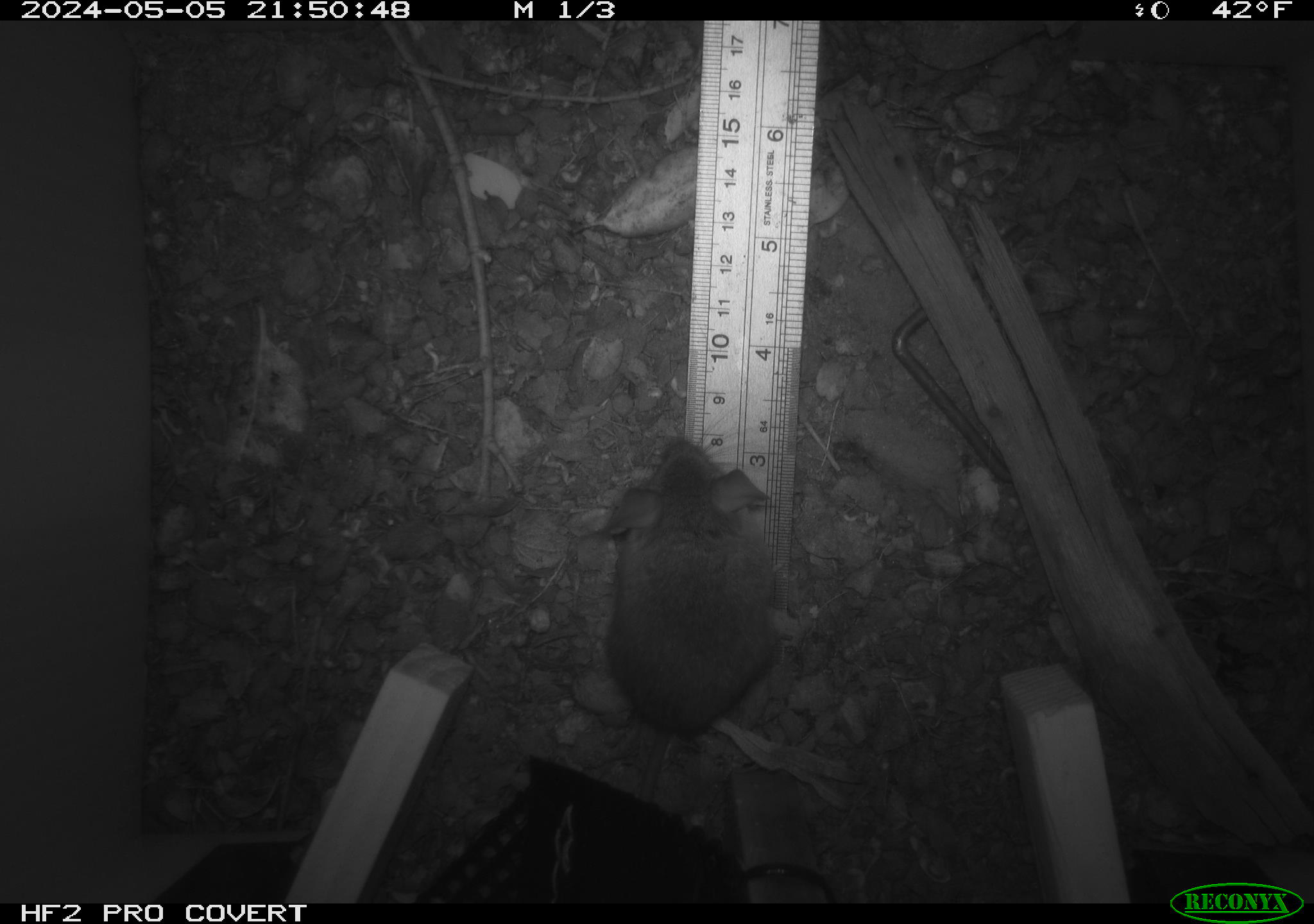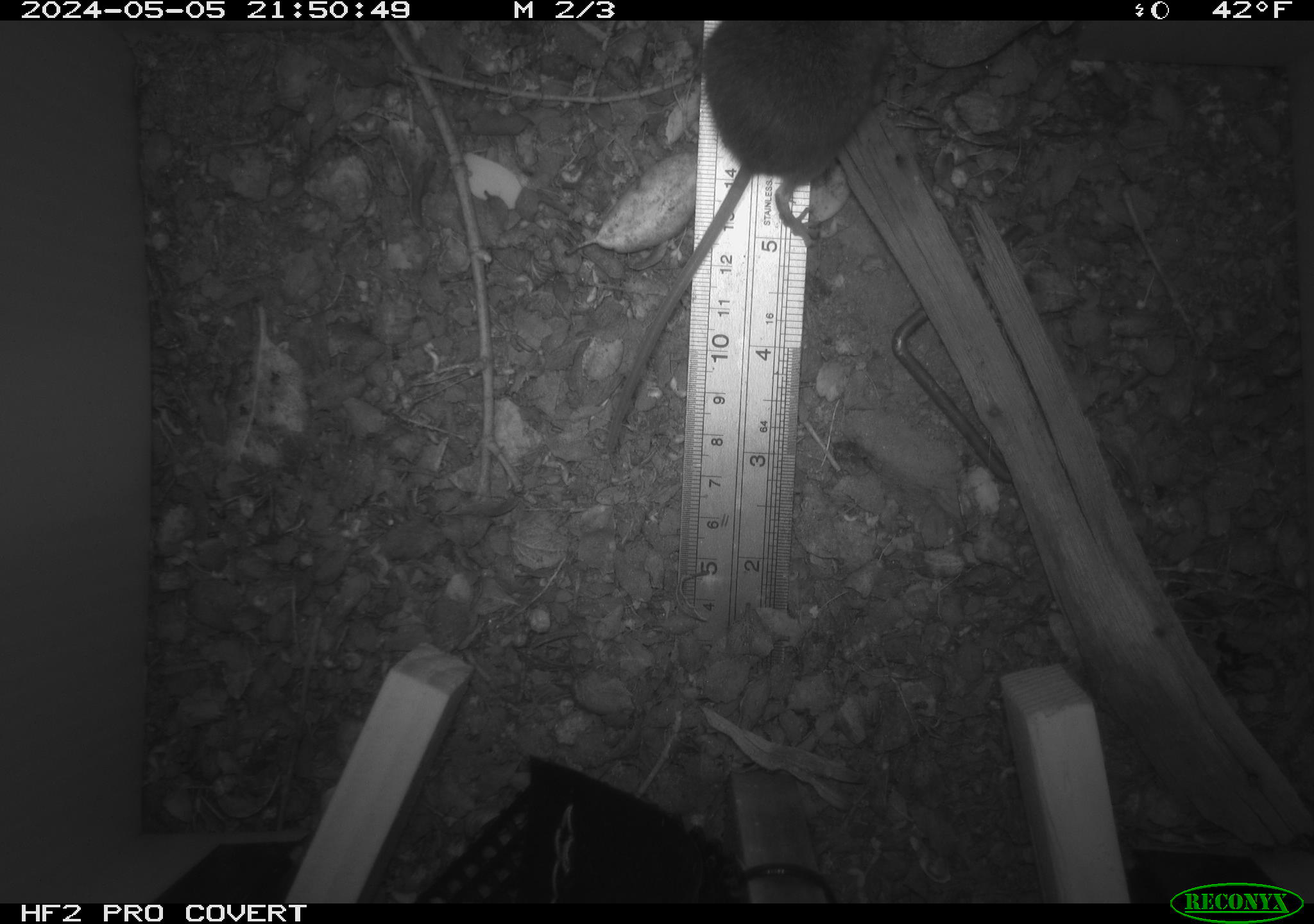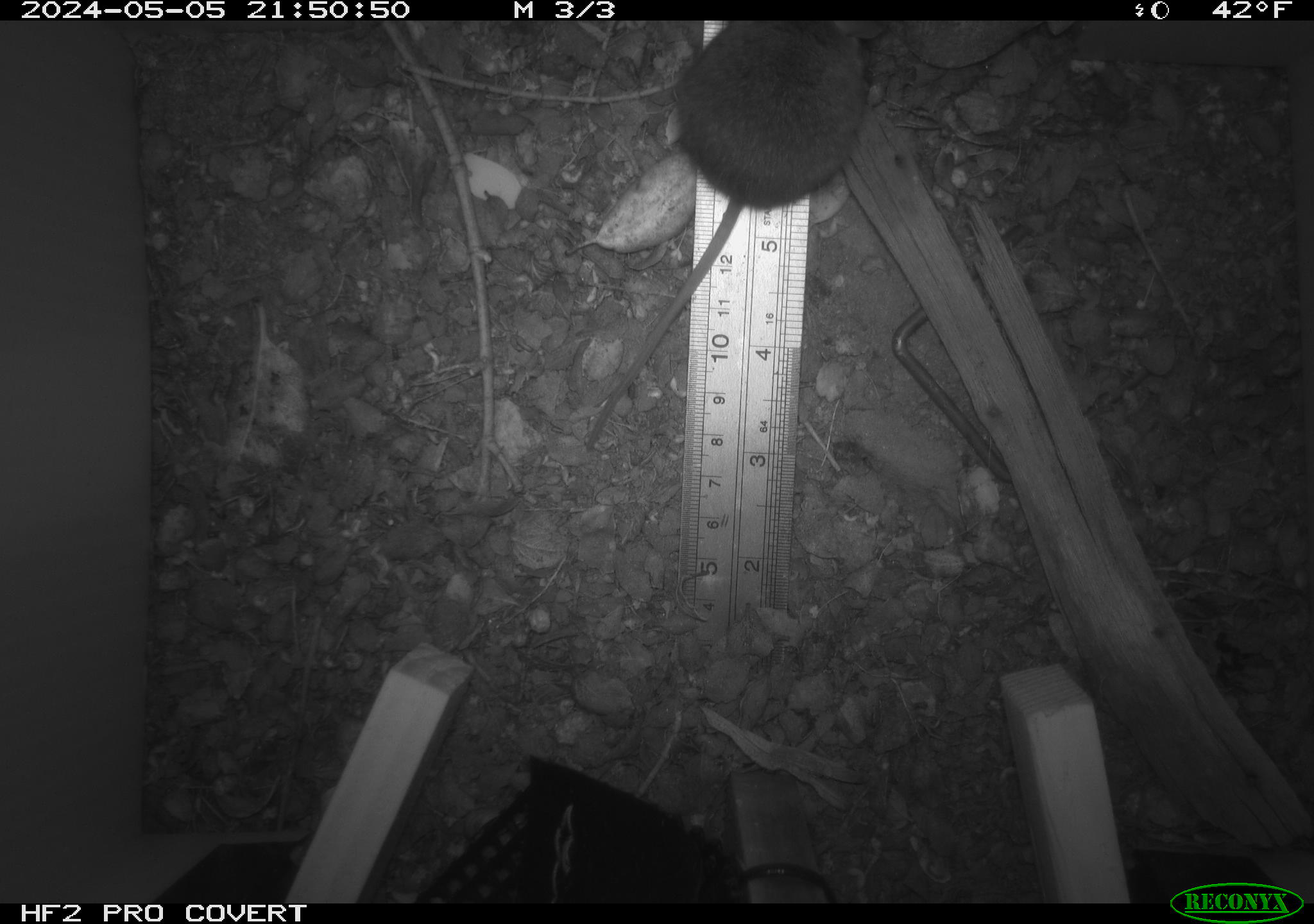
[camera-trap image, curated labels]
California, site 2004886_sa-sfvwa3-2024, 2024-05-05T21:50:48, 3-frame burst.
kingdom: Animalia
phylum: Chordata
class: Mammalia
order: Rodentia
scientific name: Rodentia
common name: mouse species